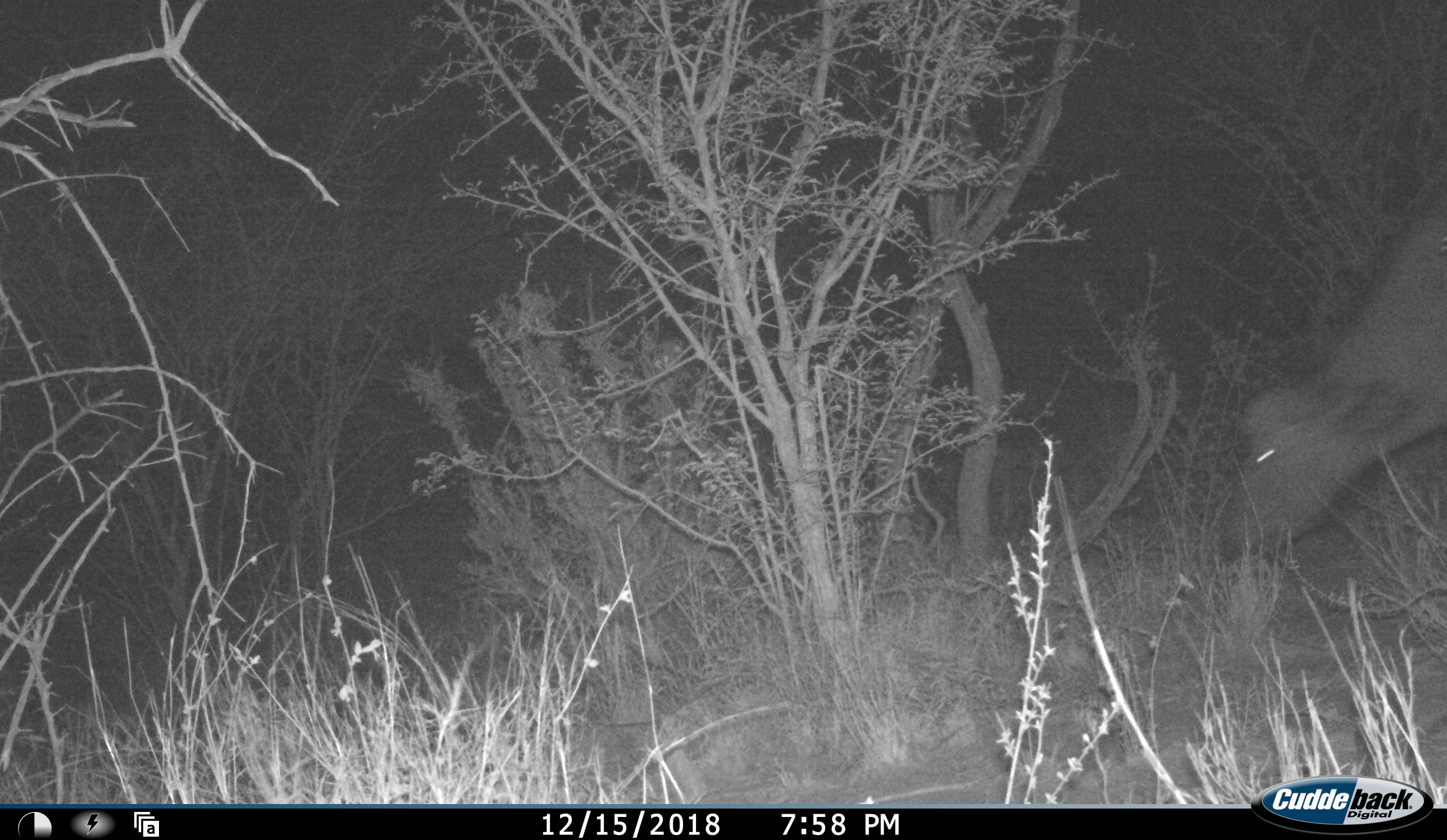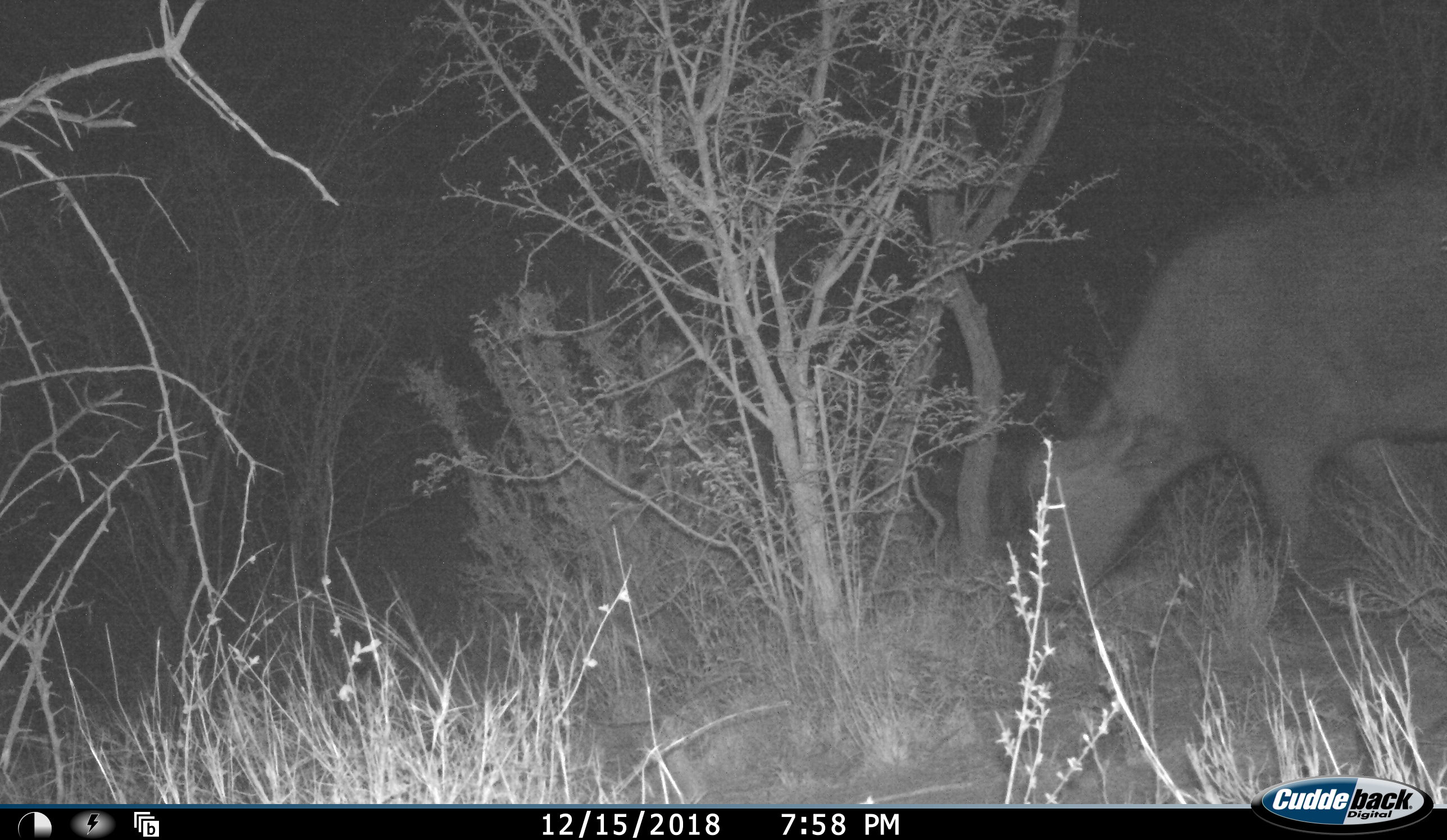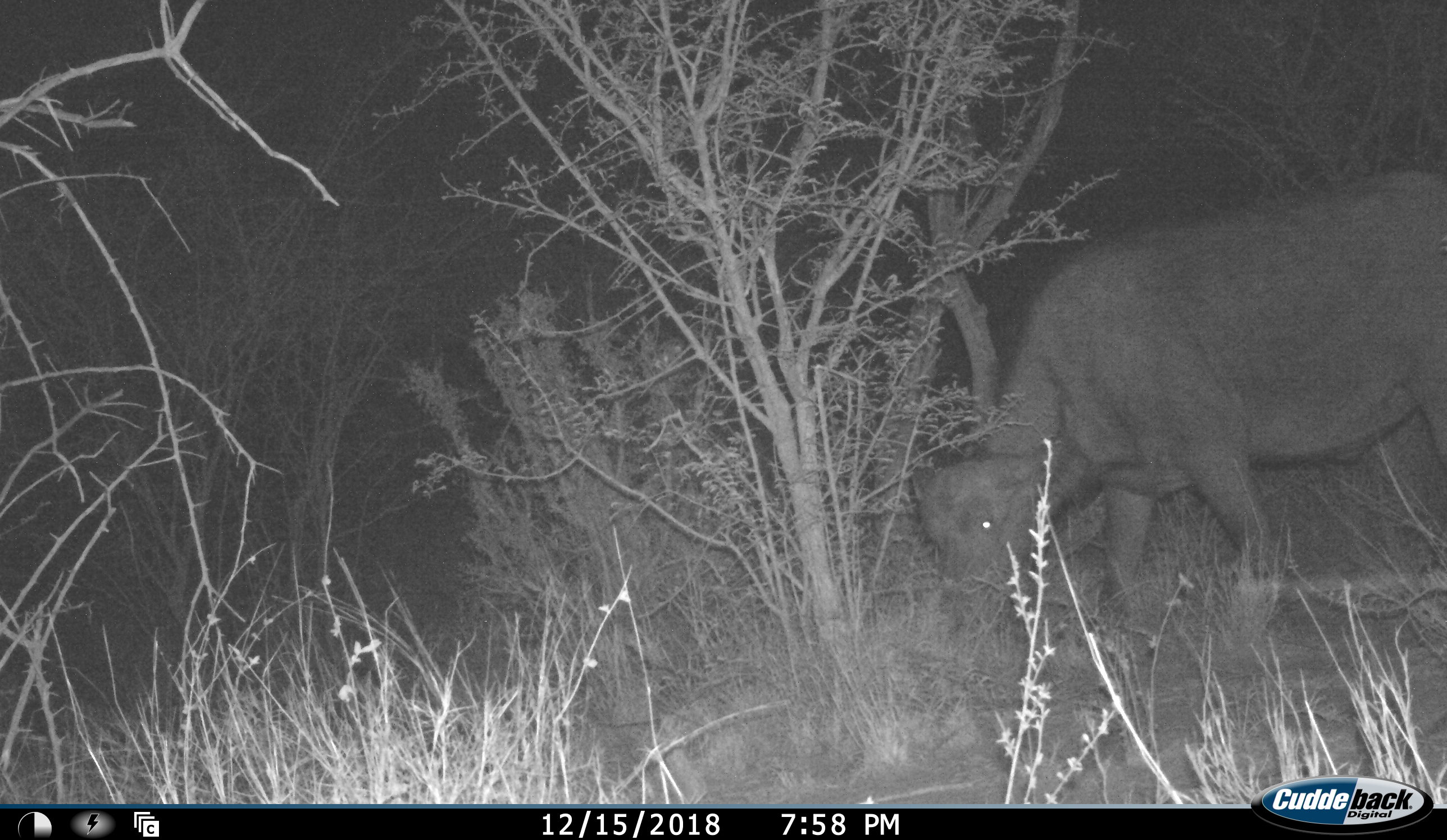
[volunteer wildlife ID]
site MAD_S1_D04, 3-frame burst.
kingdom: Animalia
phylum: Chordata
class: Mammalia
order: Artiodactyla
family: Bovidae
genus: Syncerus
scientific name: Syncerus caffer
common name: african buffalo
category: buffalo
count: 1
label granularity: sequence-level